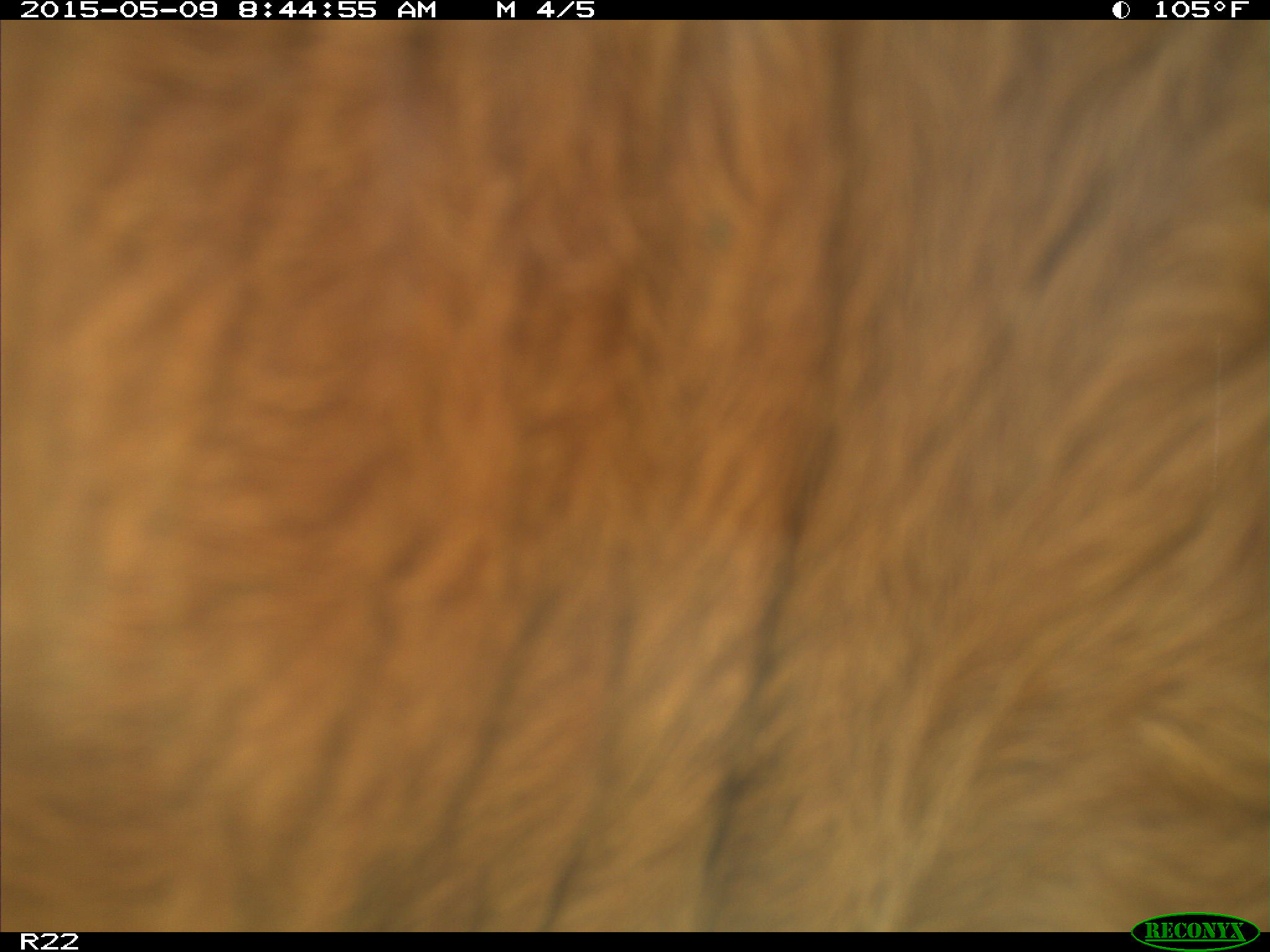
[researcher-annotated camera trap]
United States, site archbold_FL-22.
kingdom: Animalia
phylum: Chordata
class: Mammalia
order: Artiodactyla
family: Bovidae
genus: Bos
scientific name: Bos taurus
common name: domestic cow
Bos taurus (domestic cow).